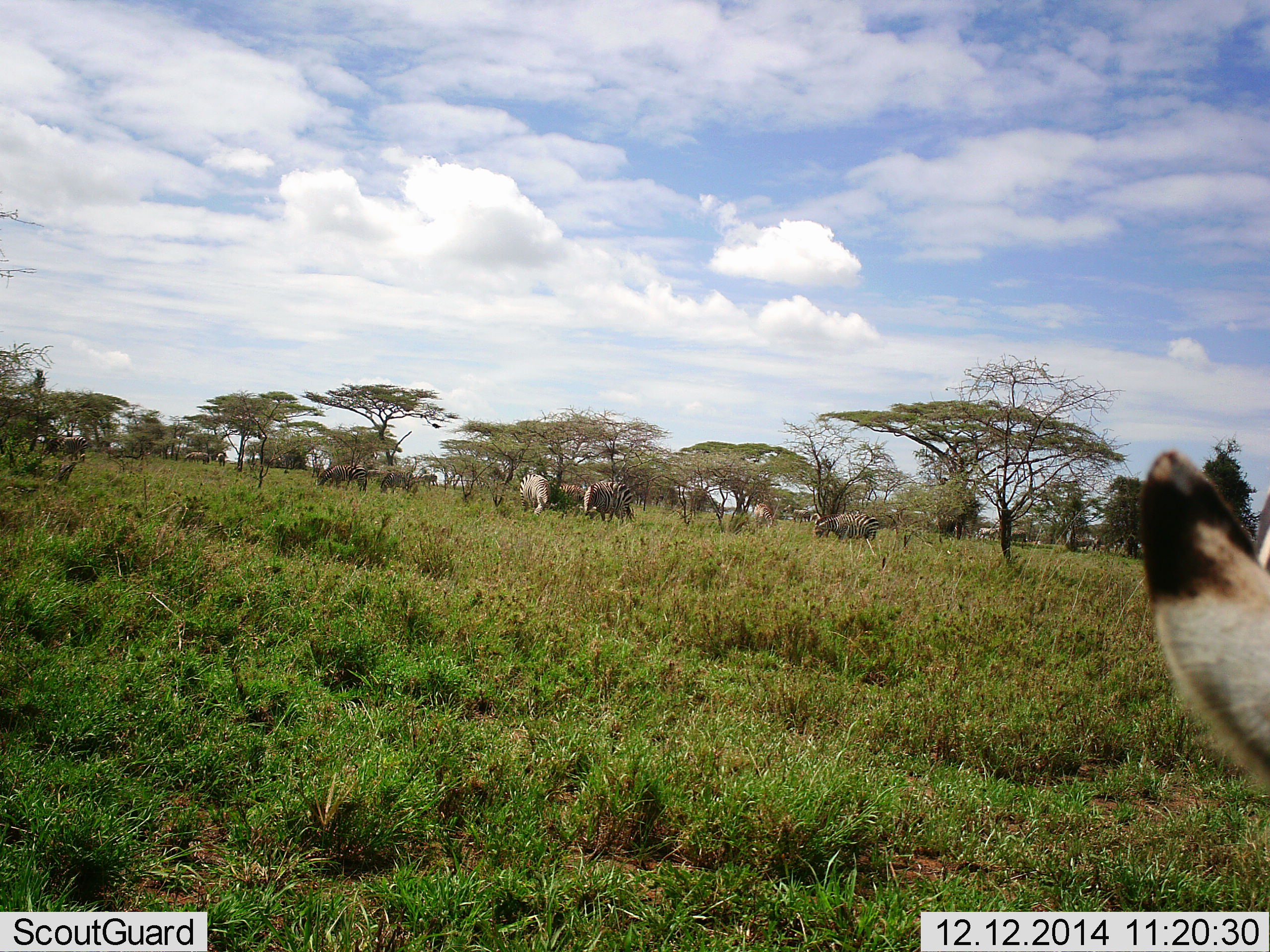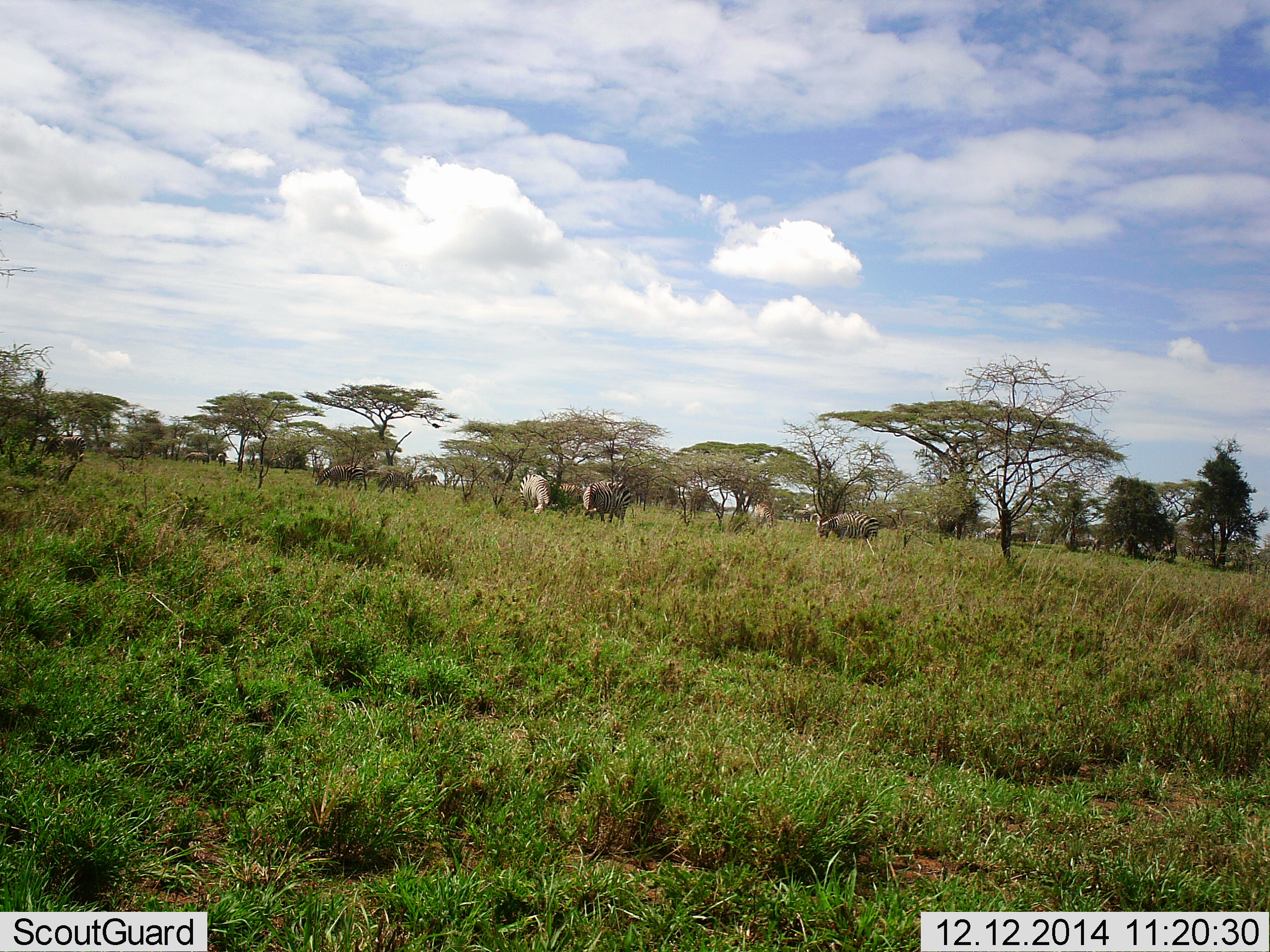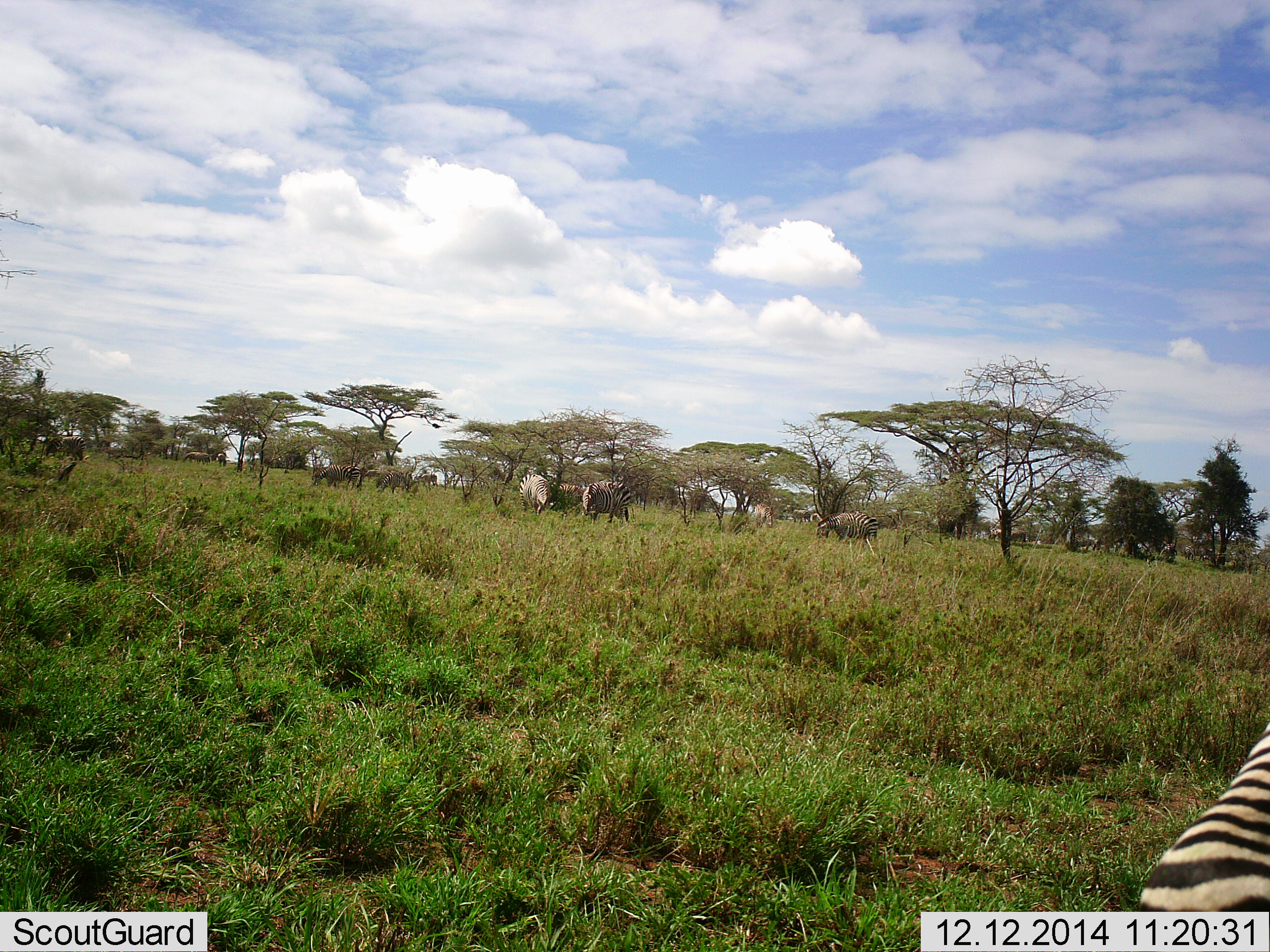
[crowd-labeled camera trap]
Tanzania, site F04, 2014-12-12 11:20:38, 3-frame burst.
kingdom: Animalia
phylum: Chordata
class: Mammalia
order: Perissodactyla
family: Equidae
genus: Equus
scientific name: Equus quagga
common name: plains zebra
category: zebra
Zebra (plains zebra) (Equus quagga), count 6. Behavior (volunteer vote fractions): standing 64%, resting 0%, moving 27%, interacting 0%. Young present (vote fraction): 0%. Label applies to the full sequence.